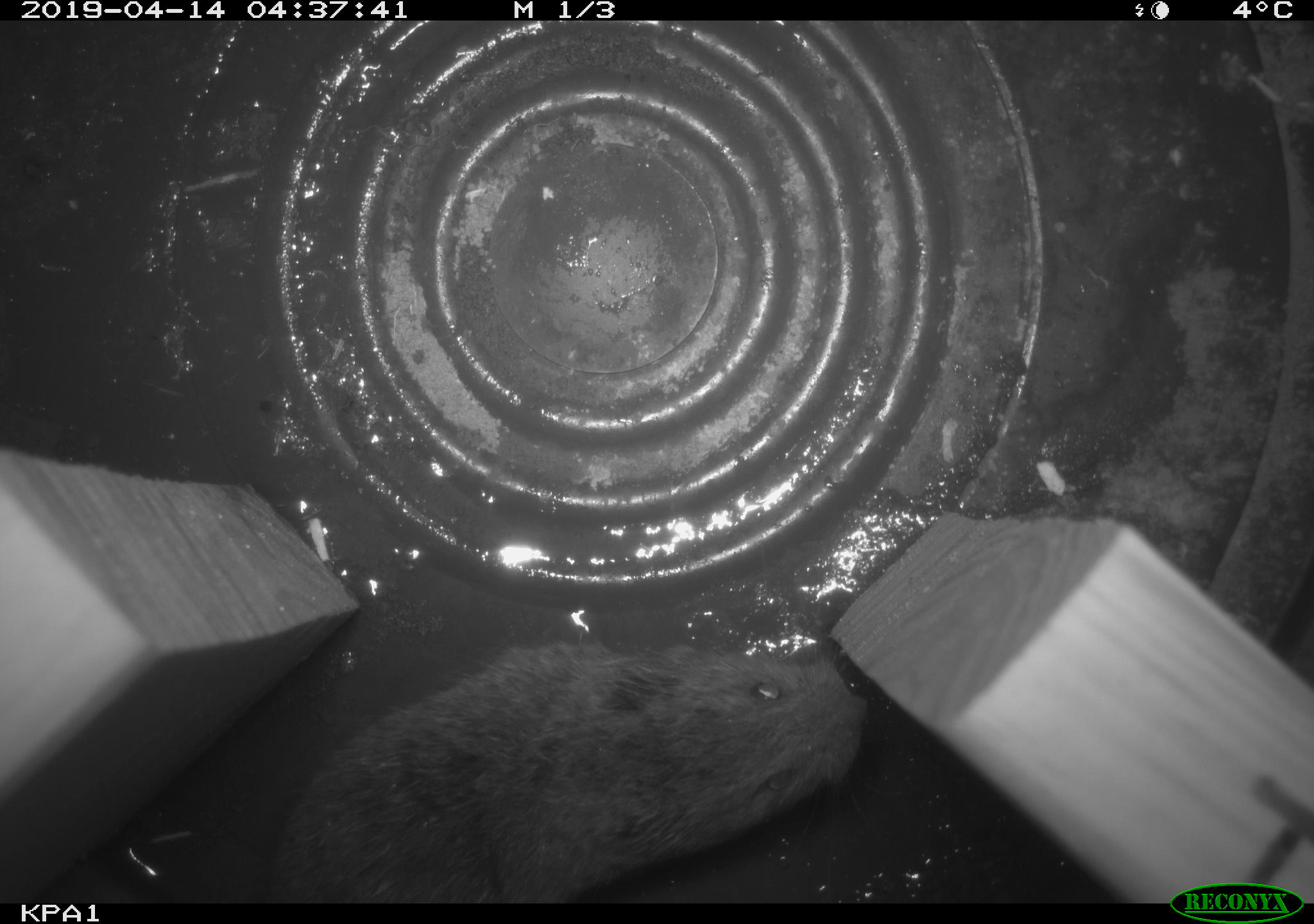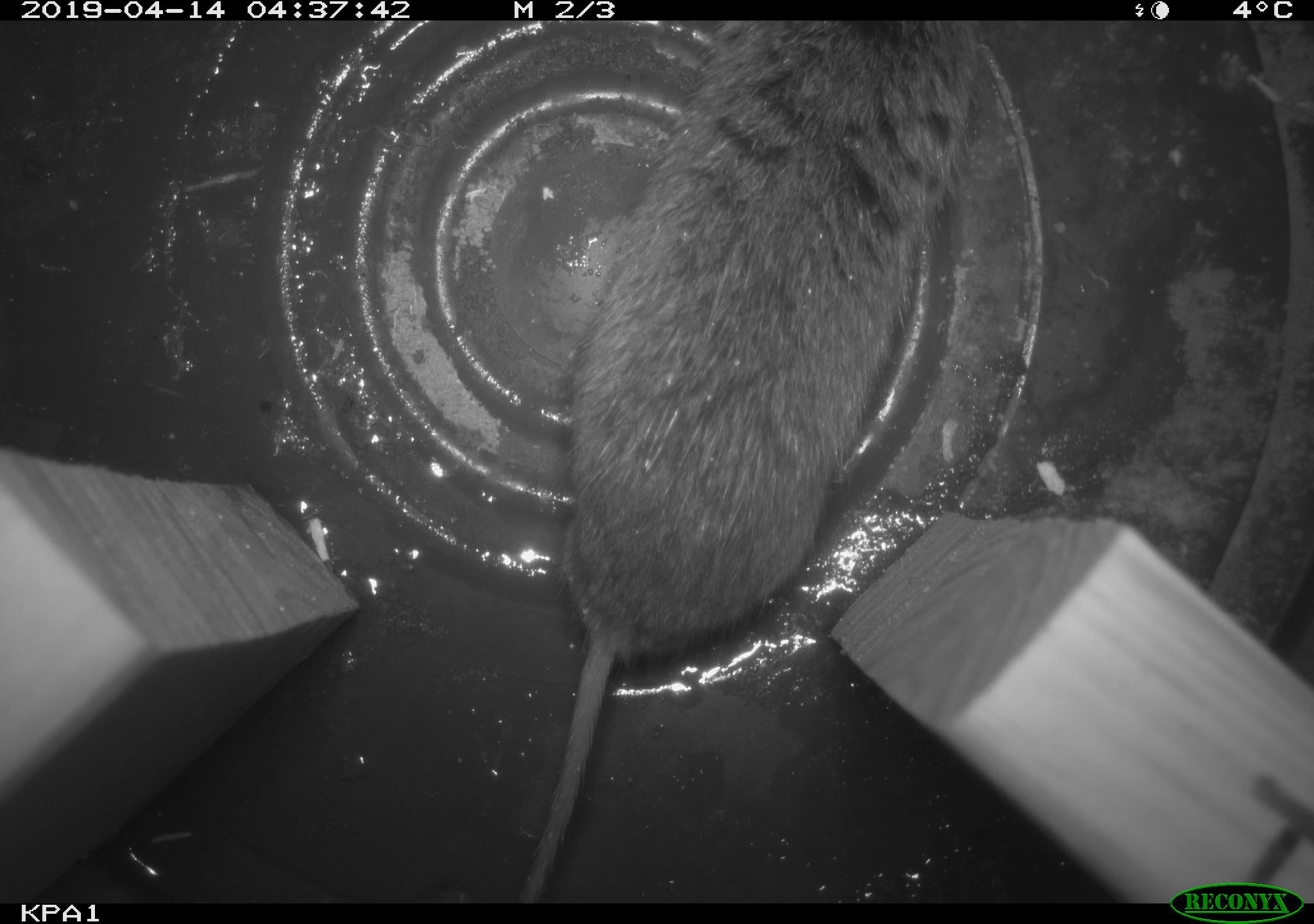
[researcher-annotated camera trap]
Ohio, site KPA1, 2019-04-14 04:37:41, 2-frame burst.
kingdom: Animalia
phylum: Chordata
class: Mammalia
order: Rodentia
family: Cricetidae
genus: Microtus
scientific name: Microtus pennsylvanicus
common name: meadow vole